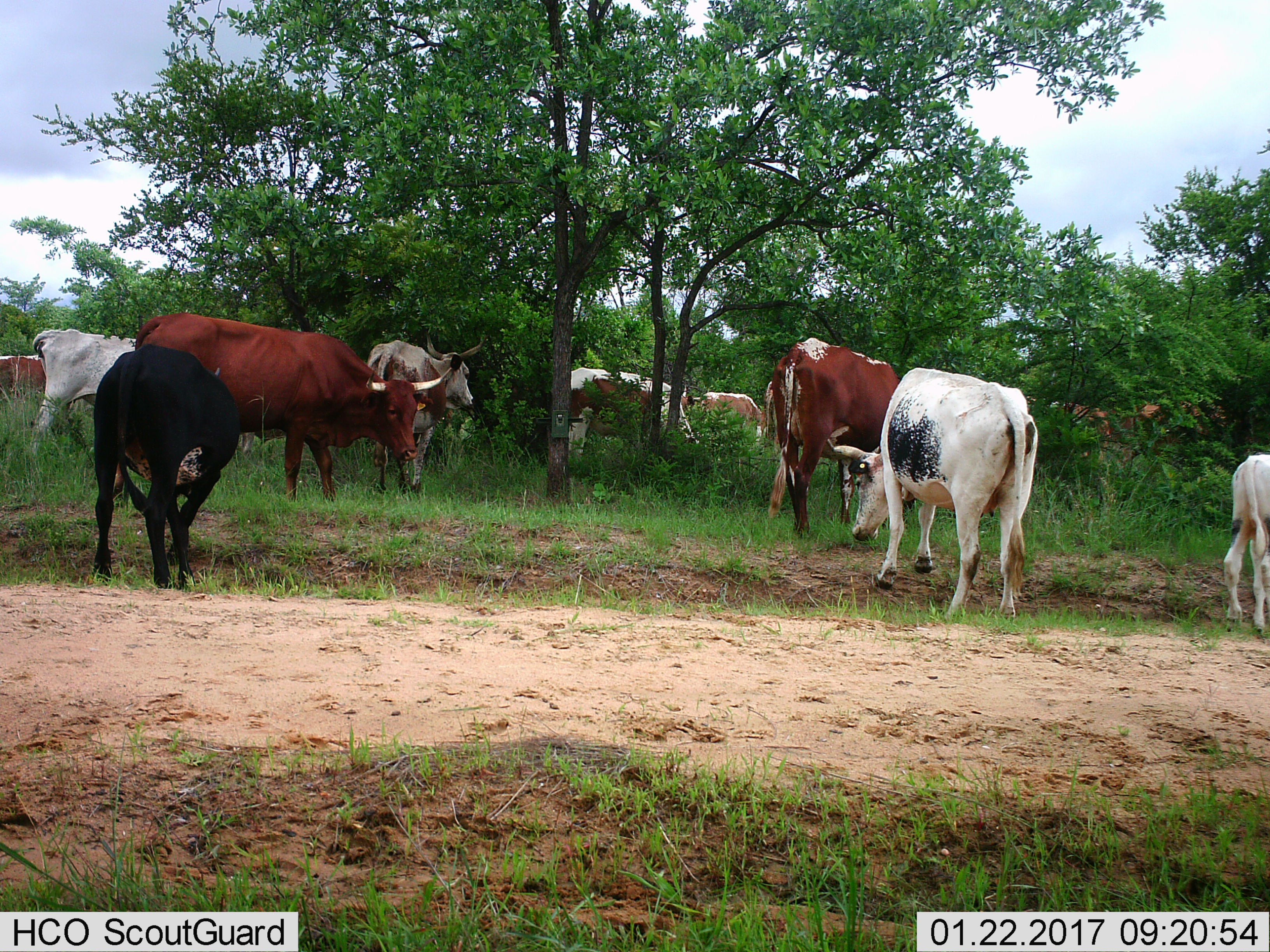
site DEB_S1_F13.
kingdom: Animalia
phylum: Chordata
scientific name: Vertebrata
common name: domestic animal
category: domesticanimal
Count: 11-50.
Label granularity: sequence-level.